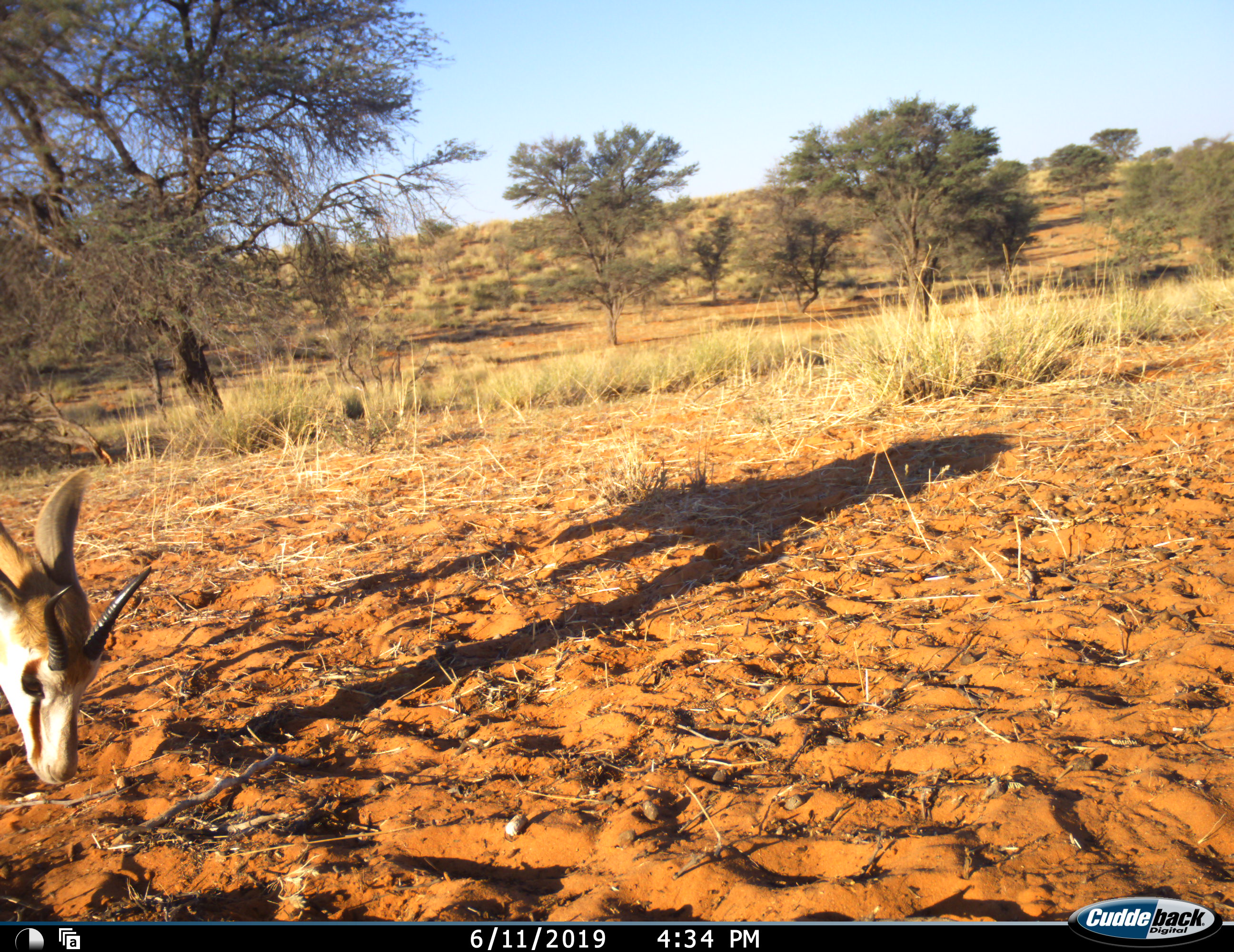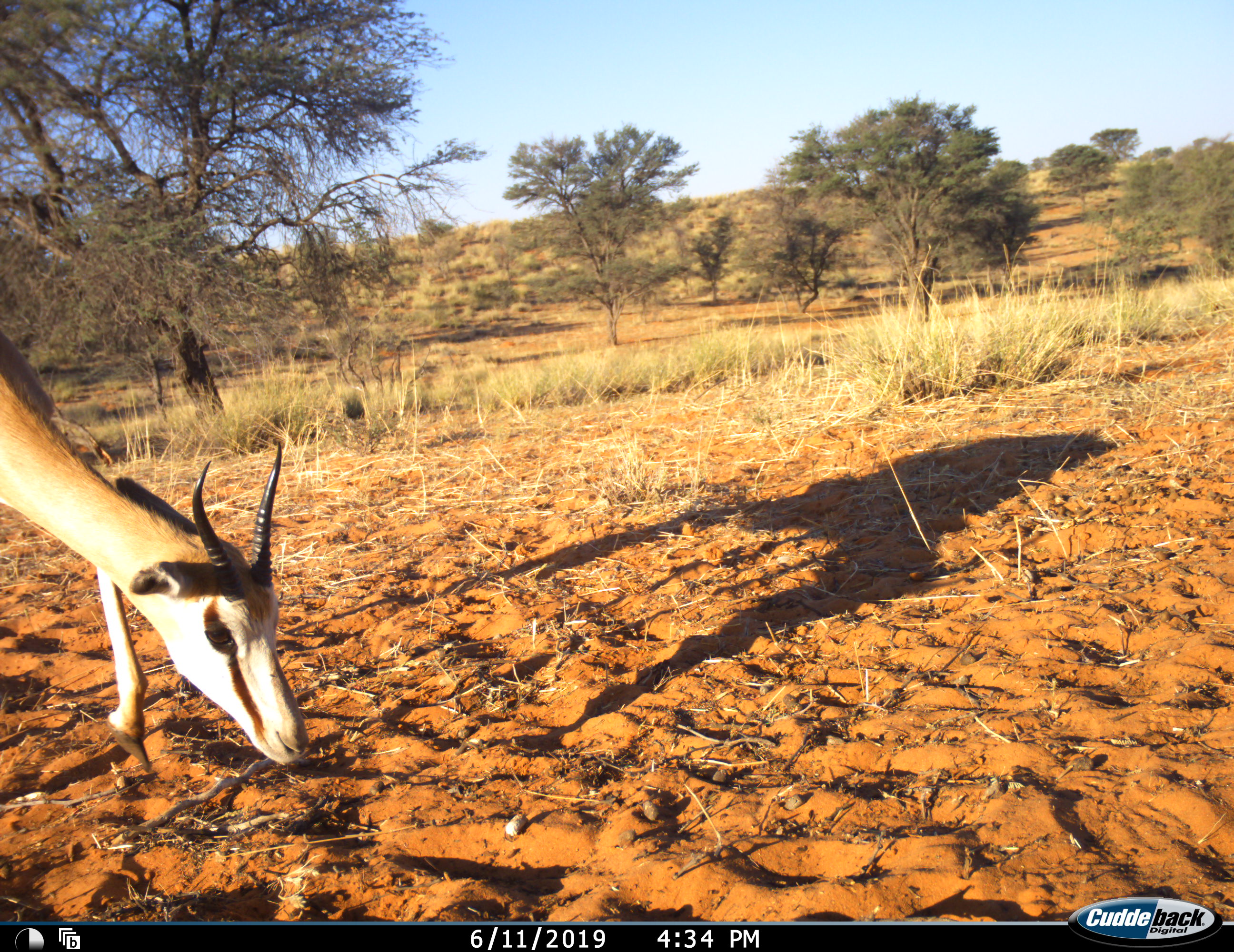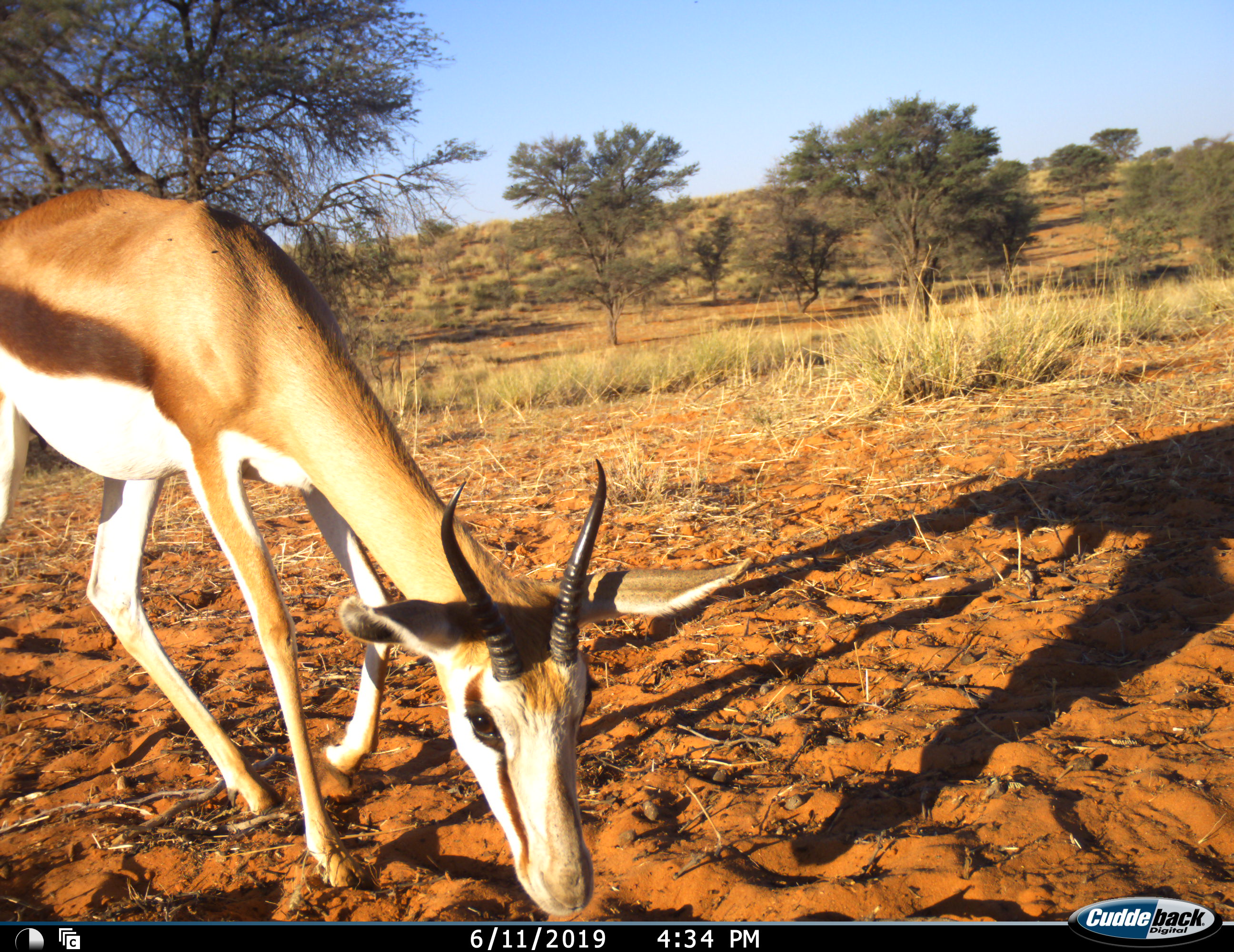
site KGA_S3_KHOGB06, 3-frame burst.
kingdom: Animalia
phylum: Chordata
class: Mammalia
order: Artiodactyla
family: Bovidae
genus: Antidorcas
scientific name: Antidorcas marsupialis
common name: springbok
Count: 1.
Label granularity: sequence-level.